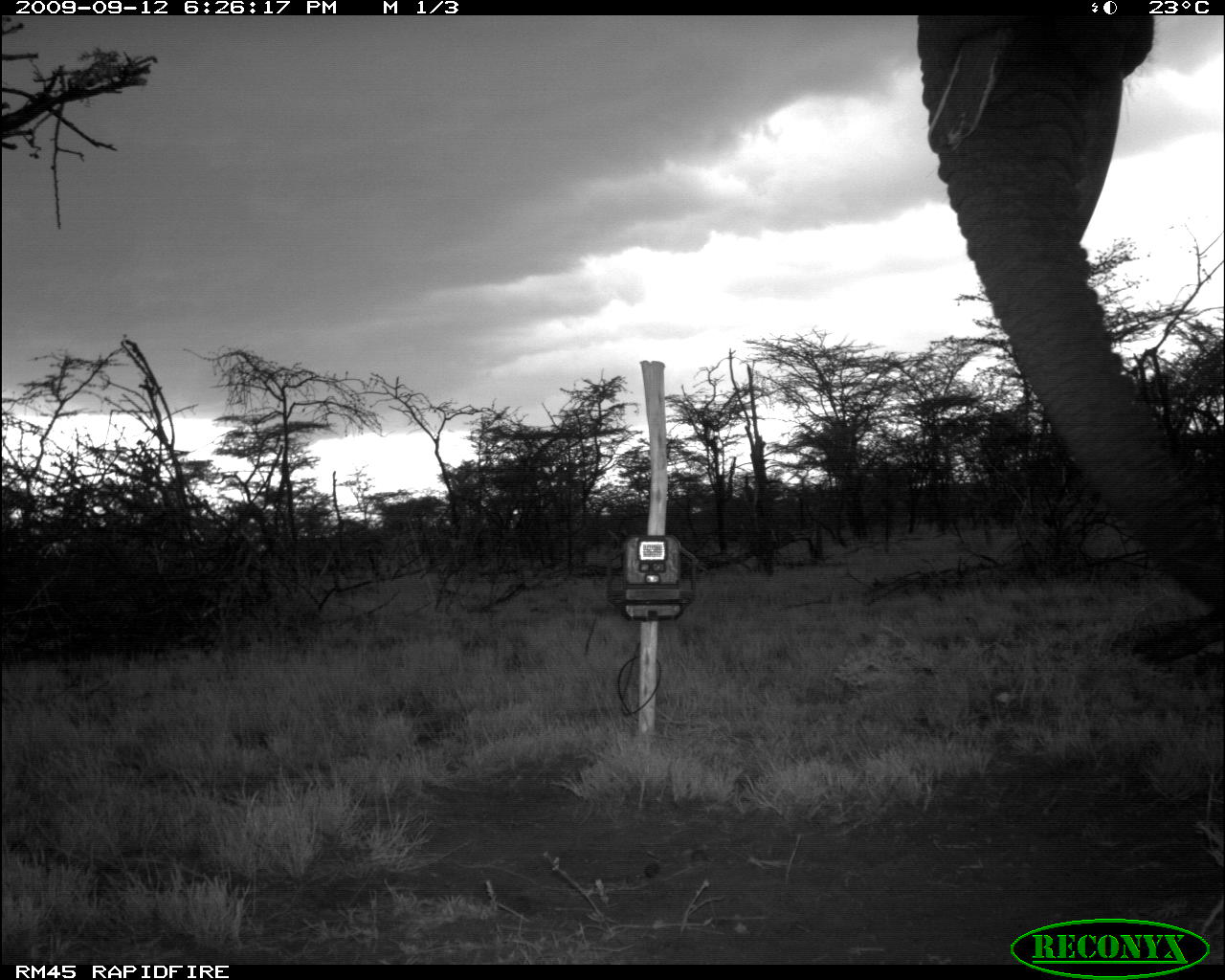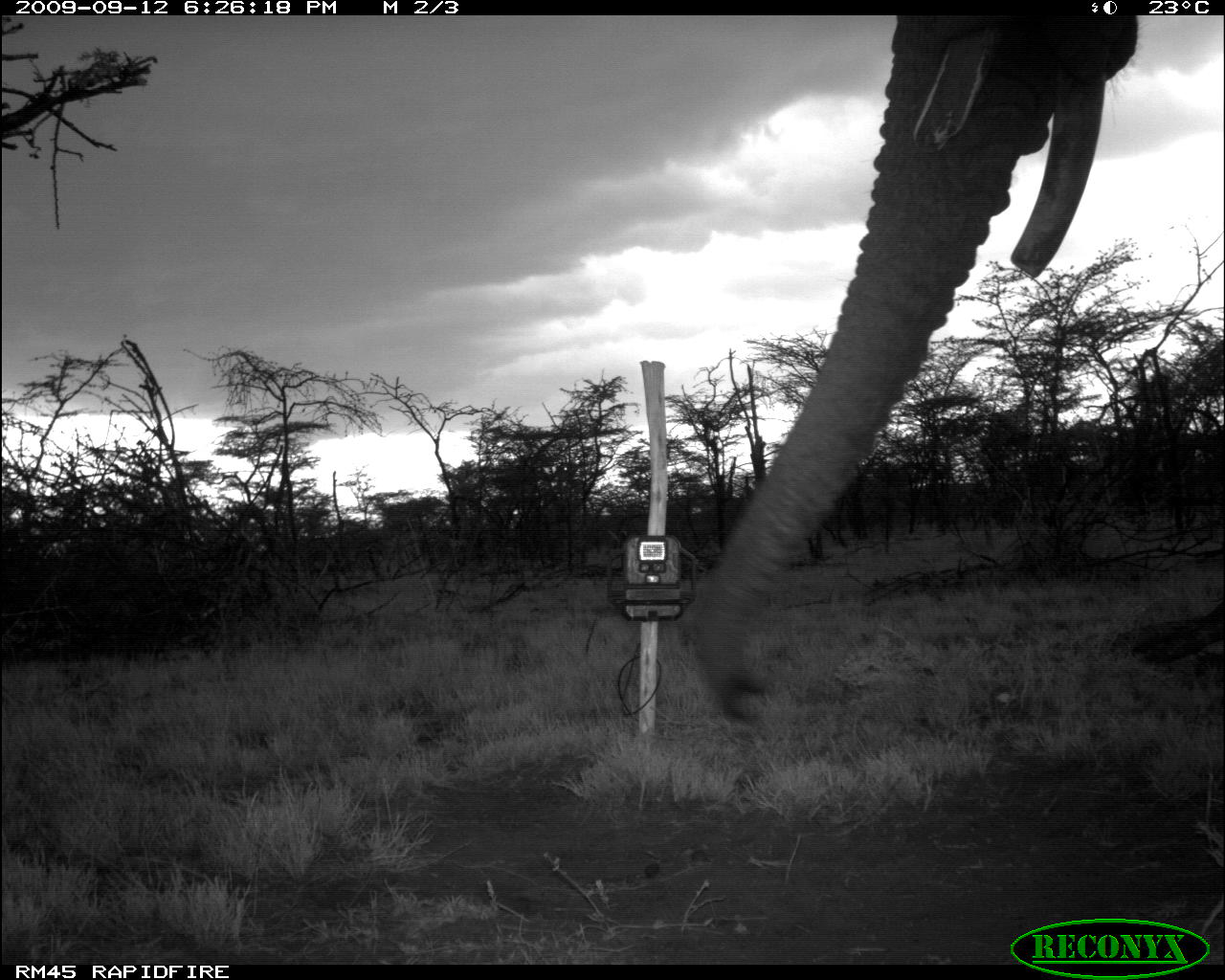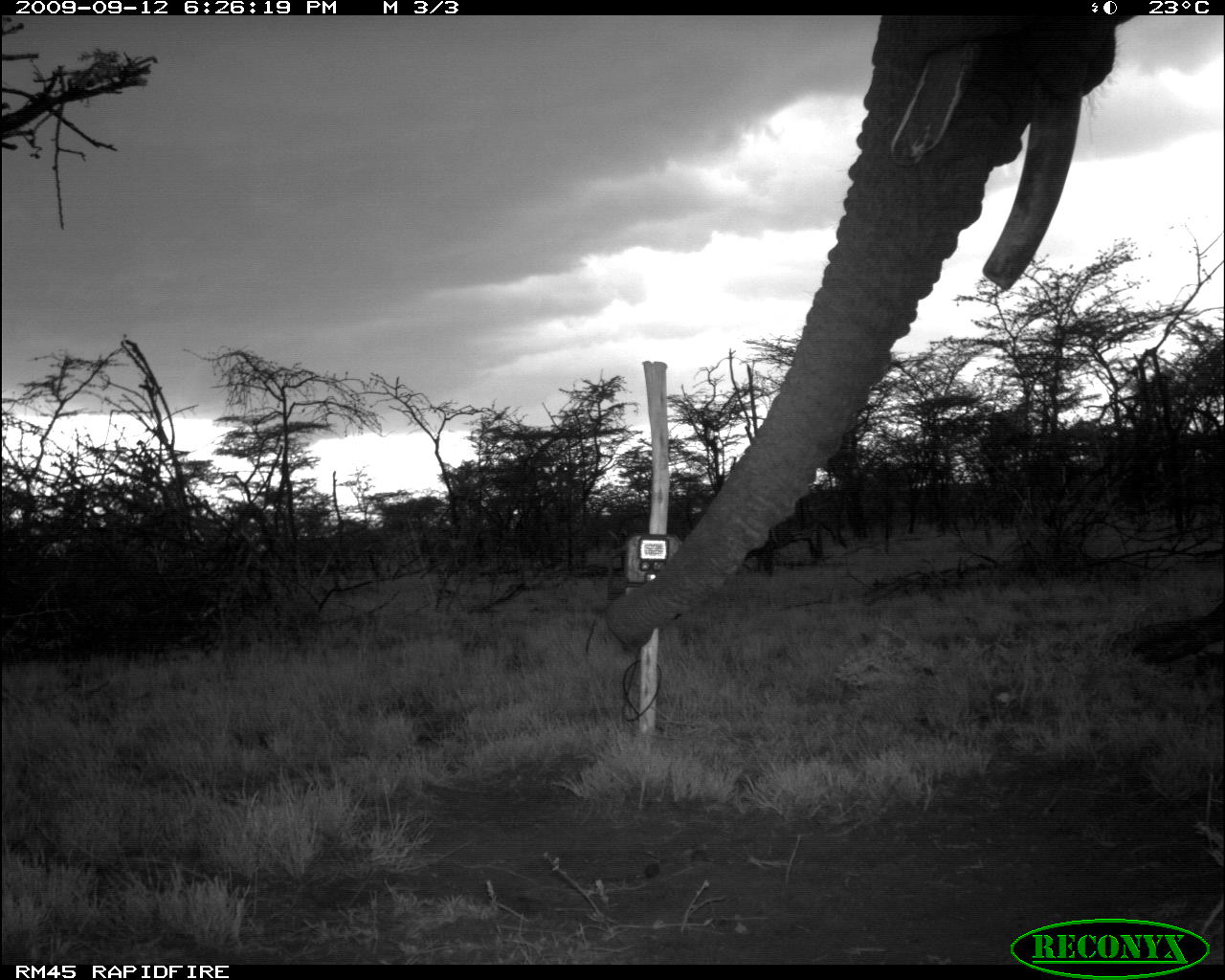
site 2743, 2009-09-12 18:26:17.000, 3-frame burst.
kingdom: Animalia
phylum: Chordata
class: Mammalia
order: Proboscidea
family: Elephantidae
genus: Loxodonta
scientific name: Loxodonta africana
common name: african bush elephant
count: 1